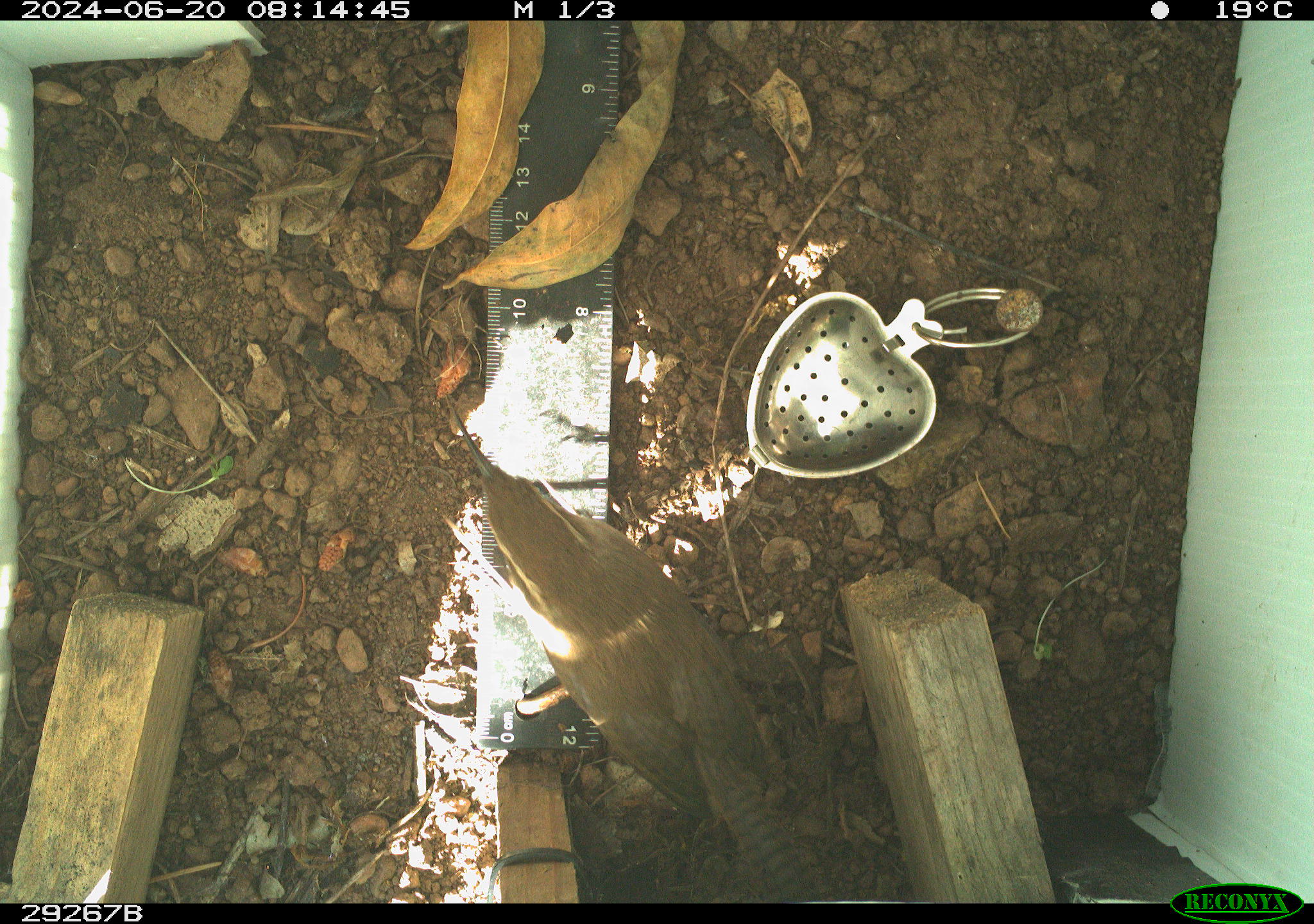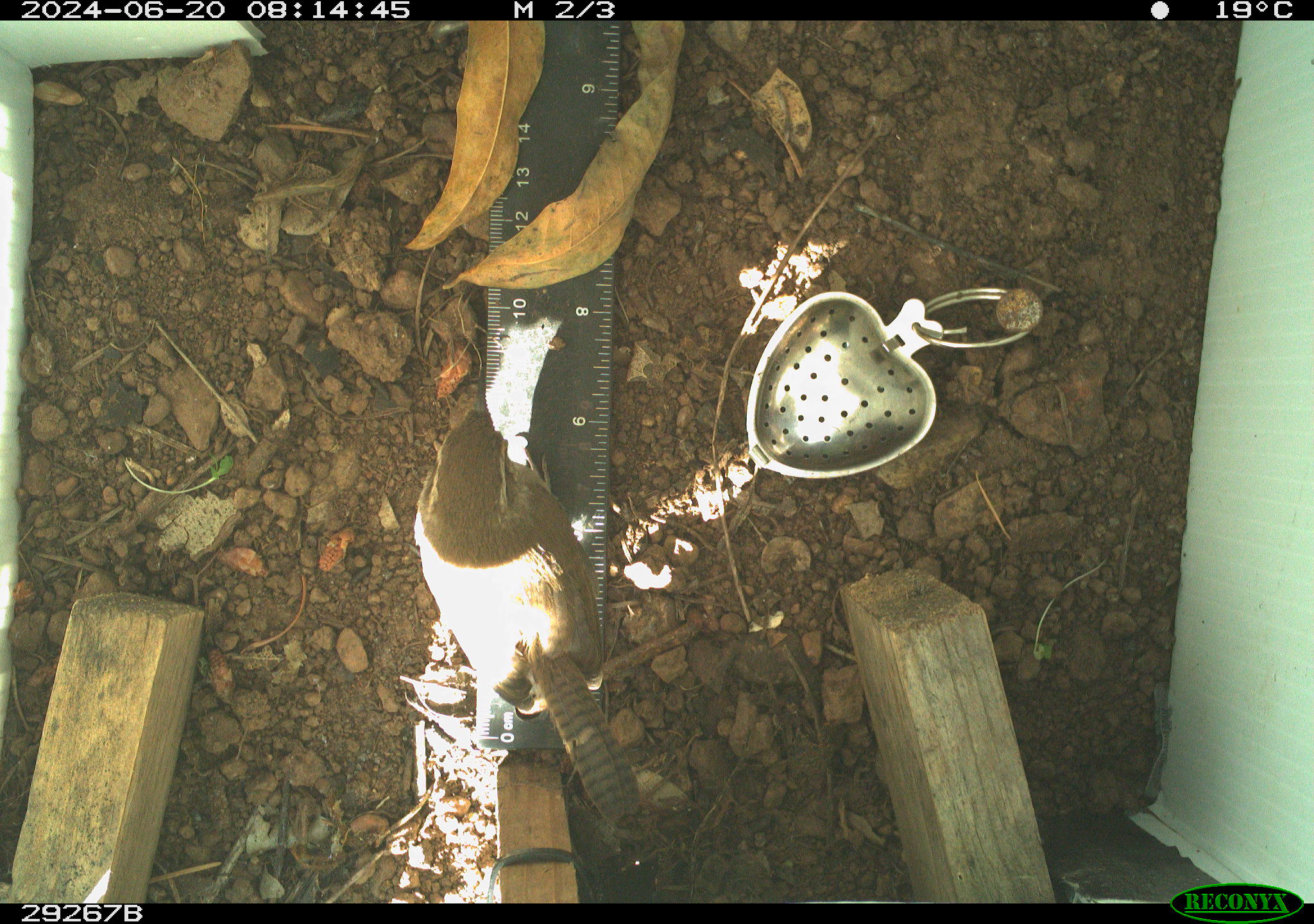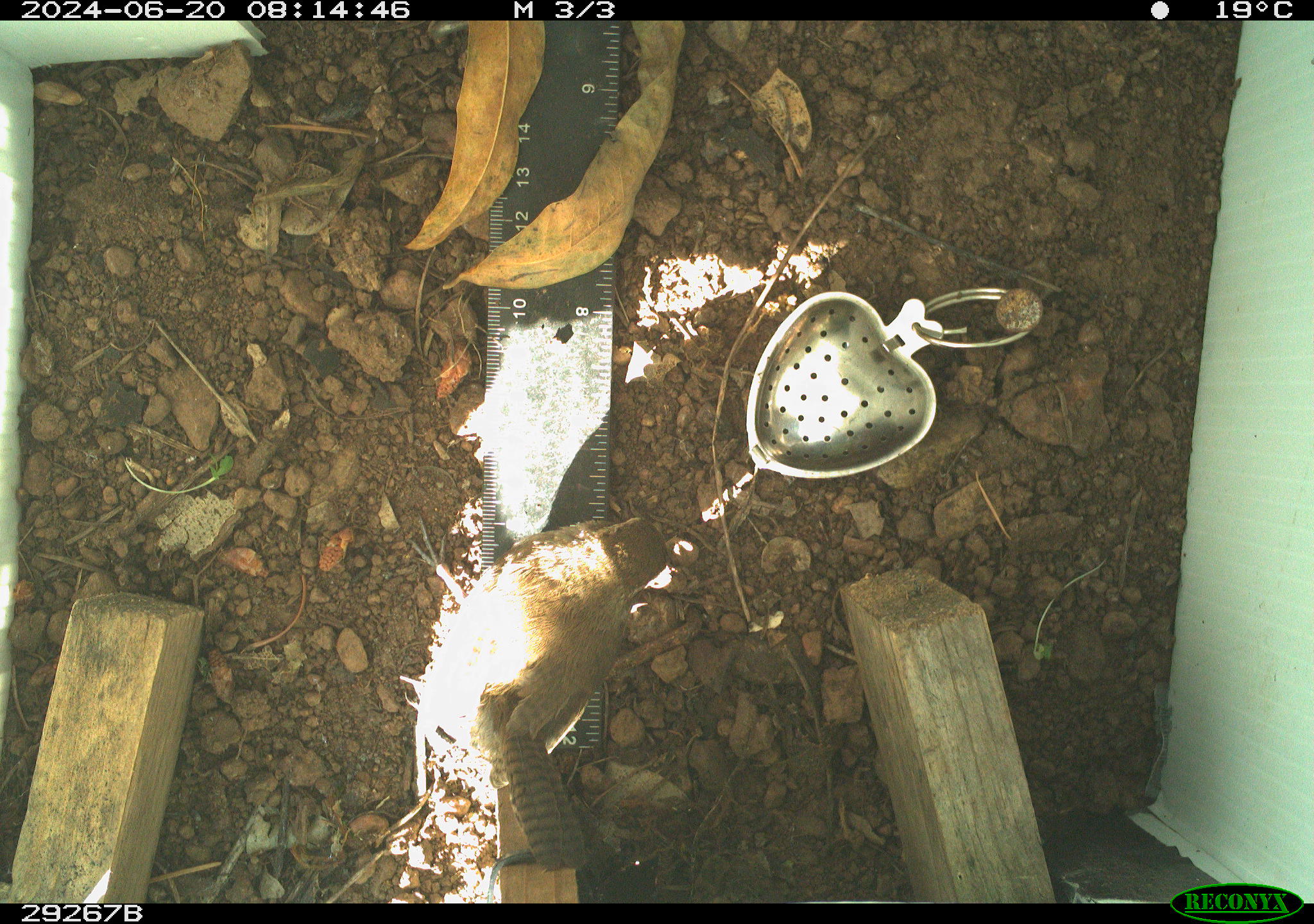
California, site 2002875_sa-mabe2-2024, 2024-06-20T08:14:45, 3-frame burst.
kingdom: Animalia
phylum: Chordata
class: Aves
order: Passeriformes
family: Troglodytidae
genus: Thryomanes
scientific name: Thryomanes bewickii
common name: bewick's wren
Bewick's wren (Thryomanes bewickii).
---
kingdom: Animalia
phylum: Chordata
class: Aves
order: Passeriformes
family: Troglodytidae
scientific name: Troglodytidae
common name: wren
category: troglodytidae family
Troglodytidae family (wren) (Troglodytidae).